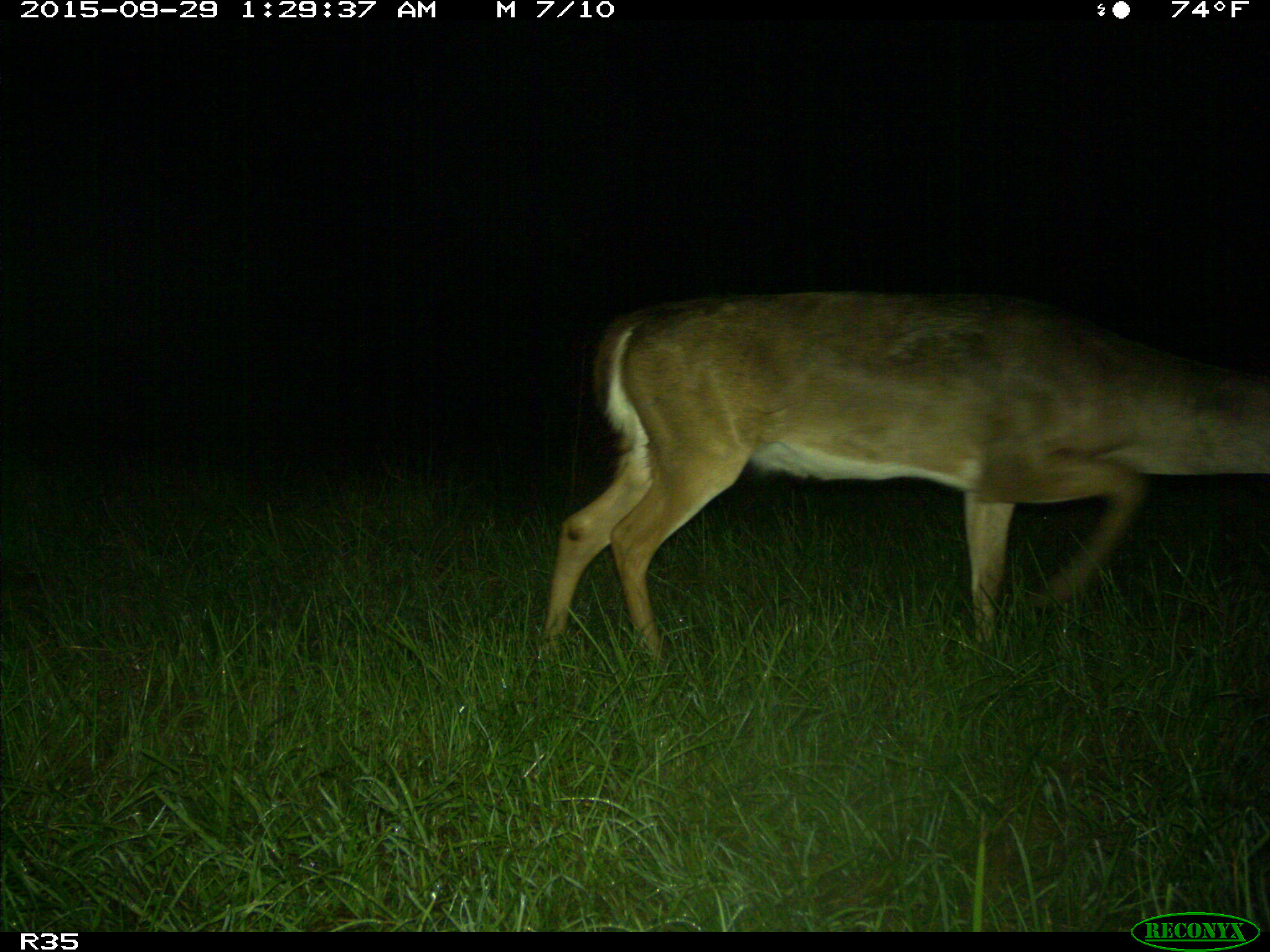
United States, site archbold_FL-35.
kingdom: Animalia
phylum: Chordata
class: Mammalia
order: Artiodactyla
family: Cervidae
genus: Odocoileus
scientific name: Odocoileus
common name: deer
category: unidentified deer